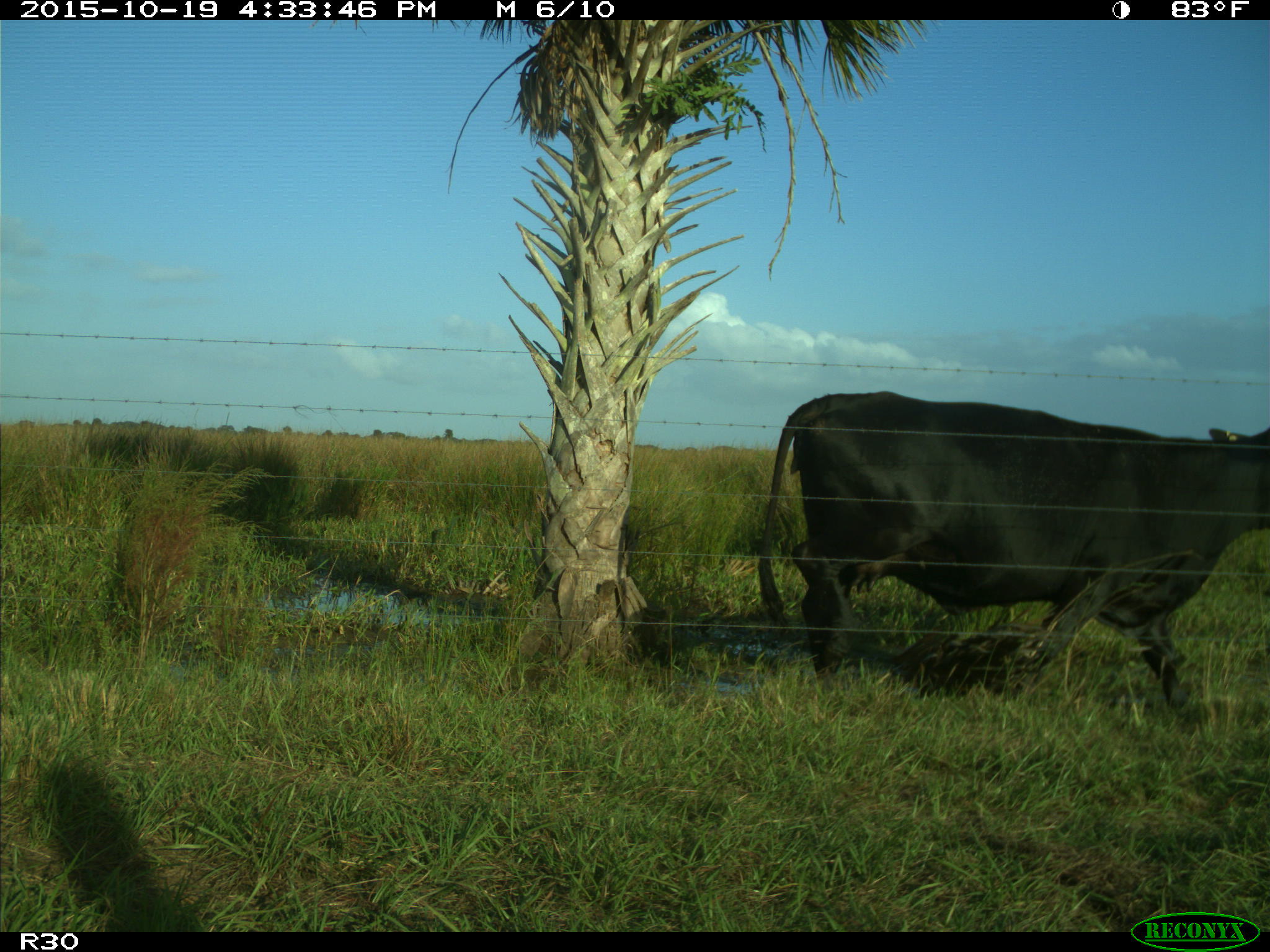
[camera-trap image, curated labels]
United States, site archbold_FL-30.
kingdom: Animalia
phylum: Chordata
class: Mammalia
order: Artiodactyla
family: Bovidae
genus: Bos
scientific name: Bos taurus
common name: domestic cow